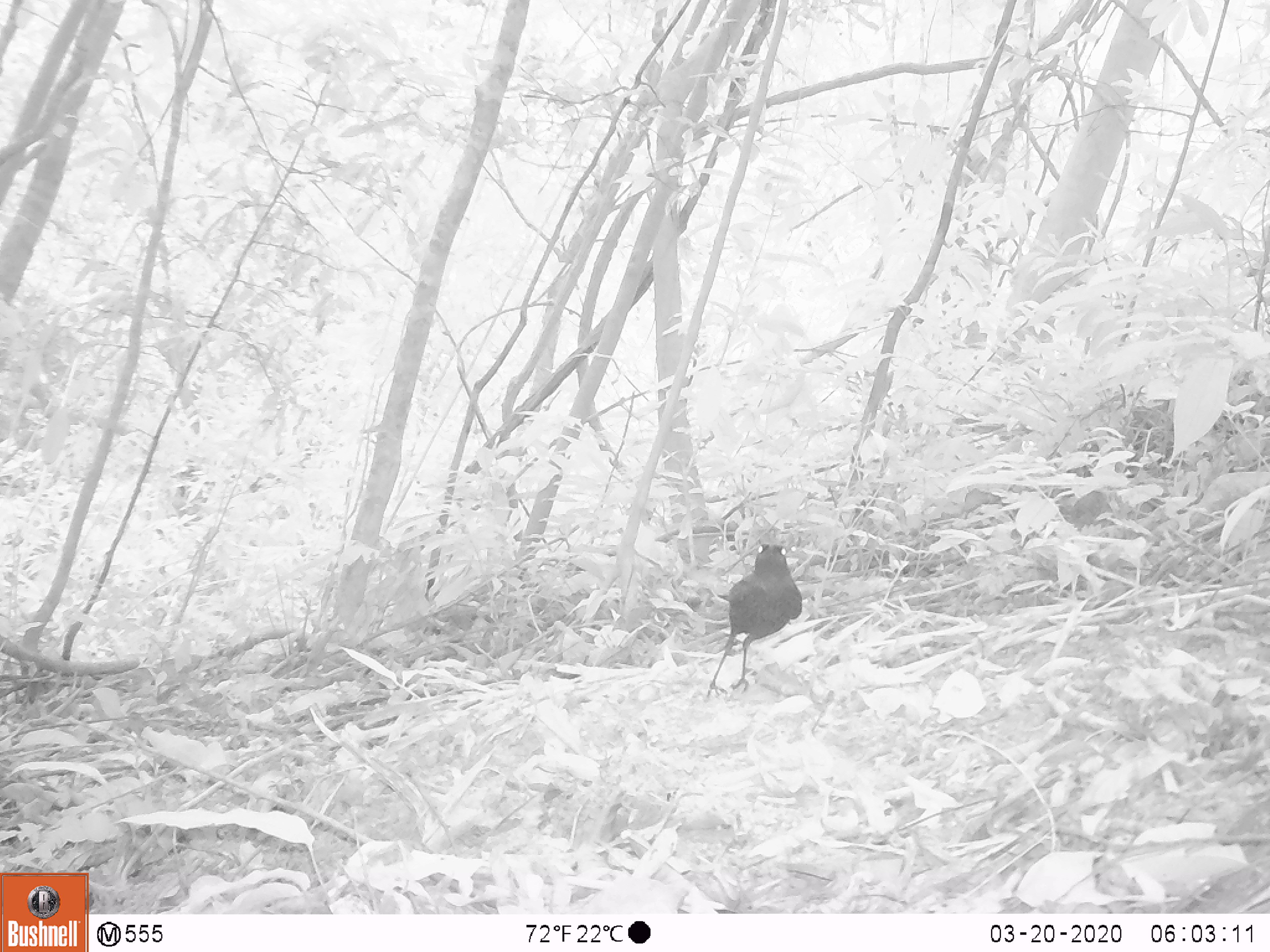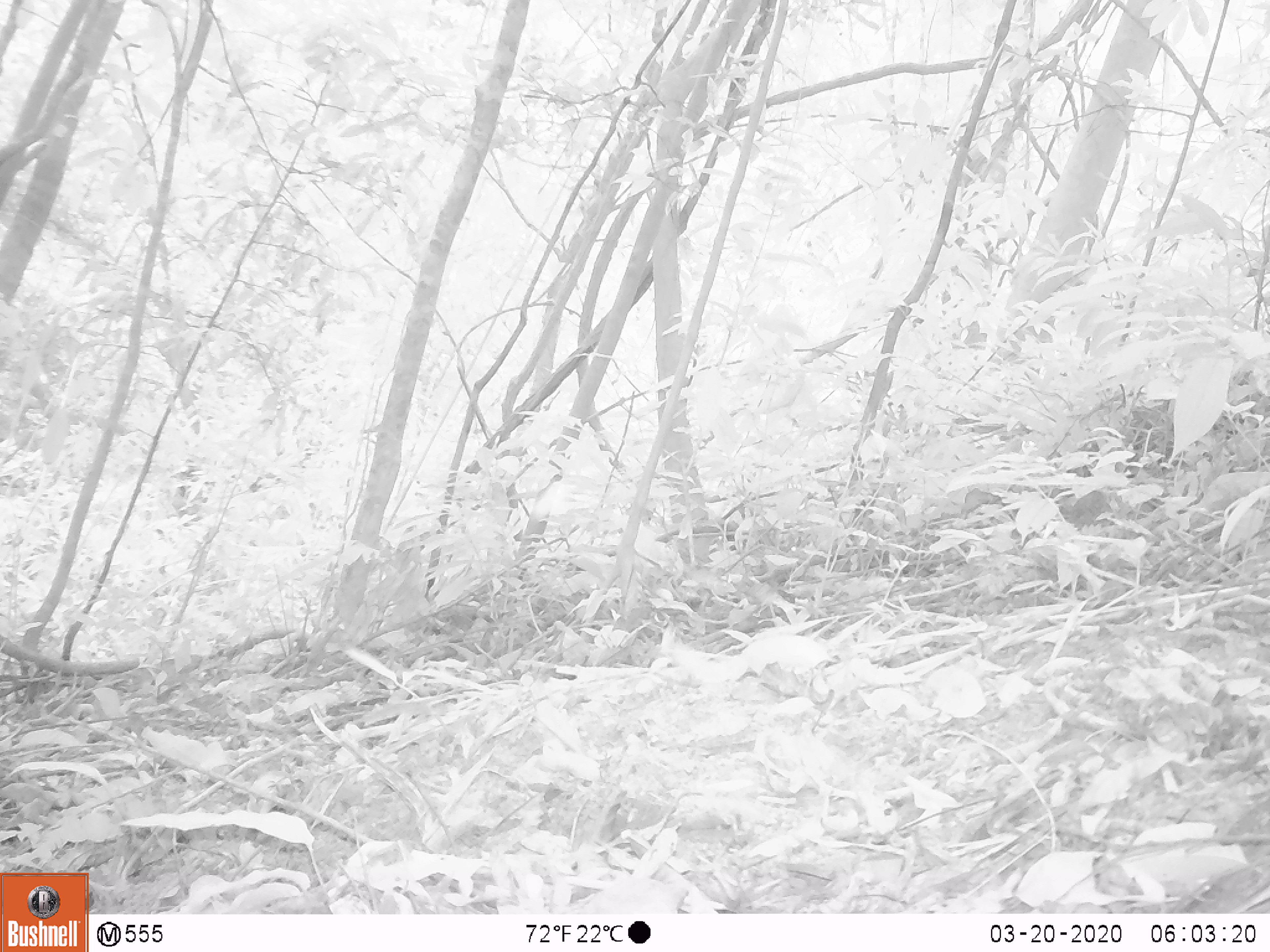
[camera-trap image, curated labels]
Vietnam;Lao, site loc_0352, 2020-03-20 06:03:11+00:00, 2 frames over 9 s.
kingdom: Animalia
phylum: Chordata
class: Aves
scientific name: Aves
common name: bird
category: unidentified bird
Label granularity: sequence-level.